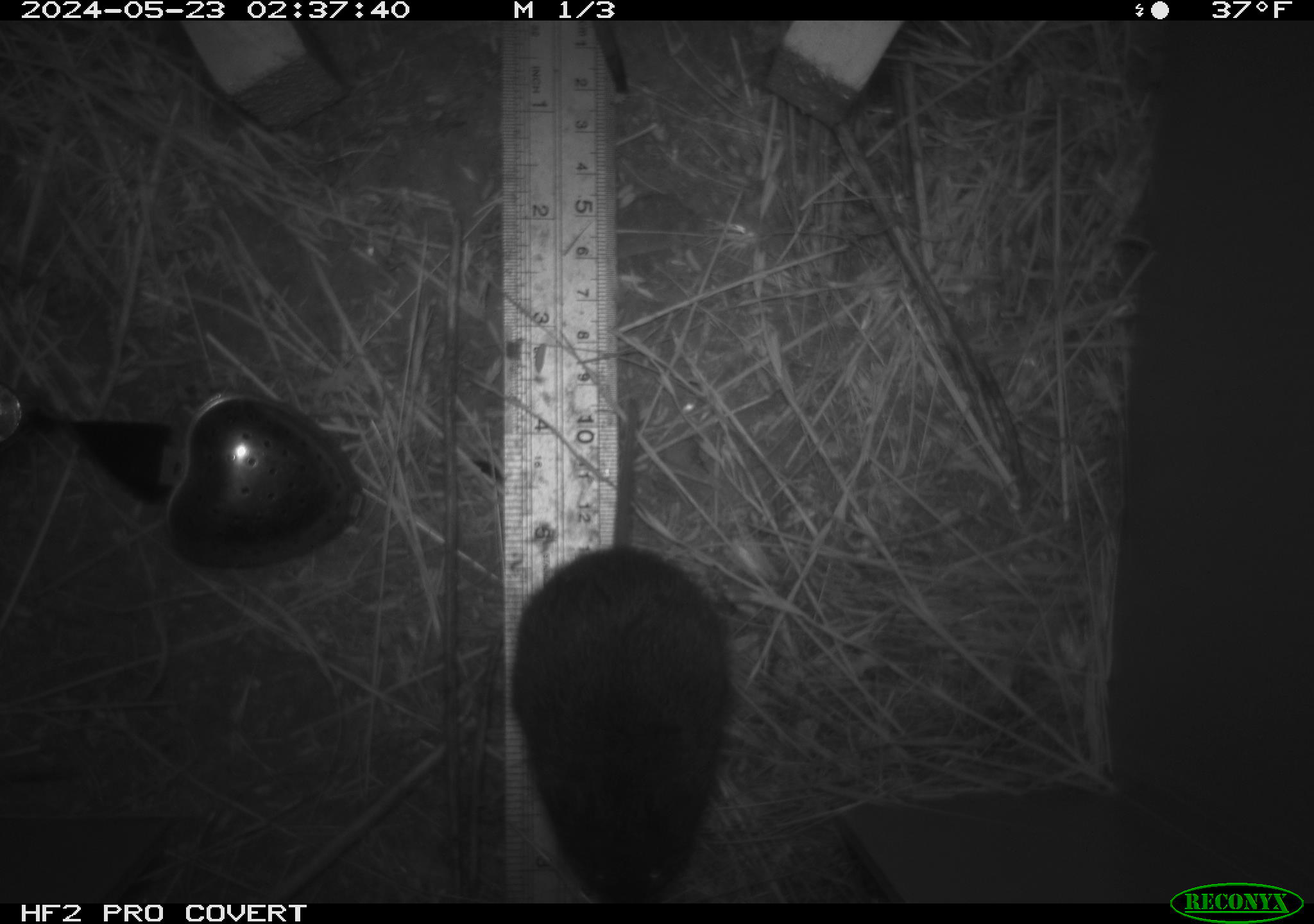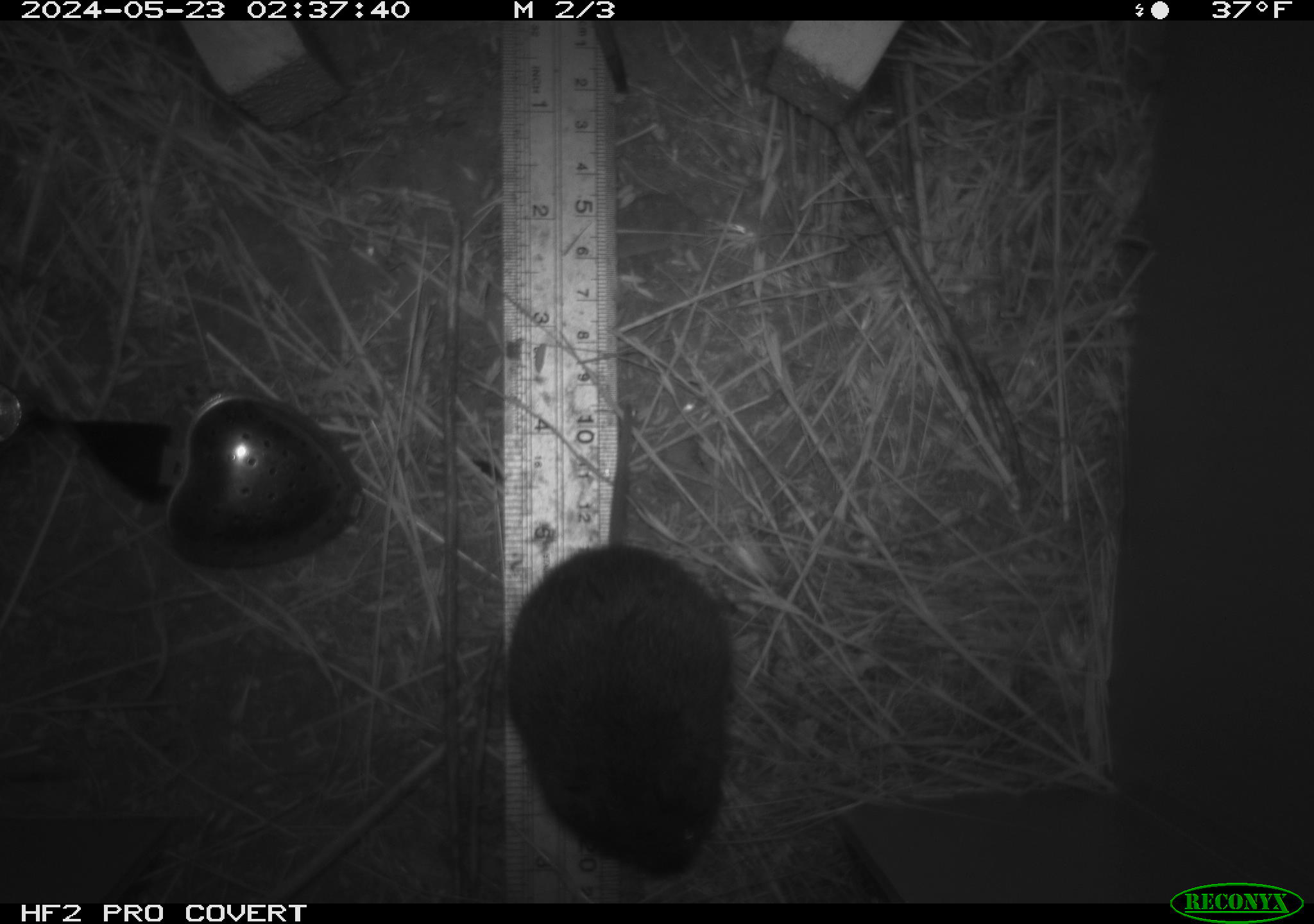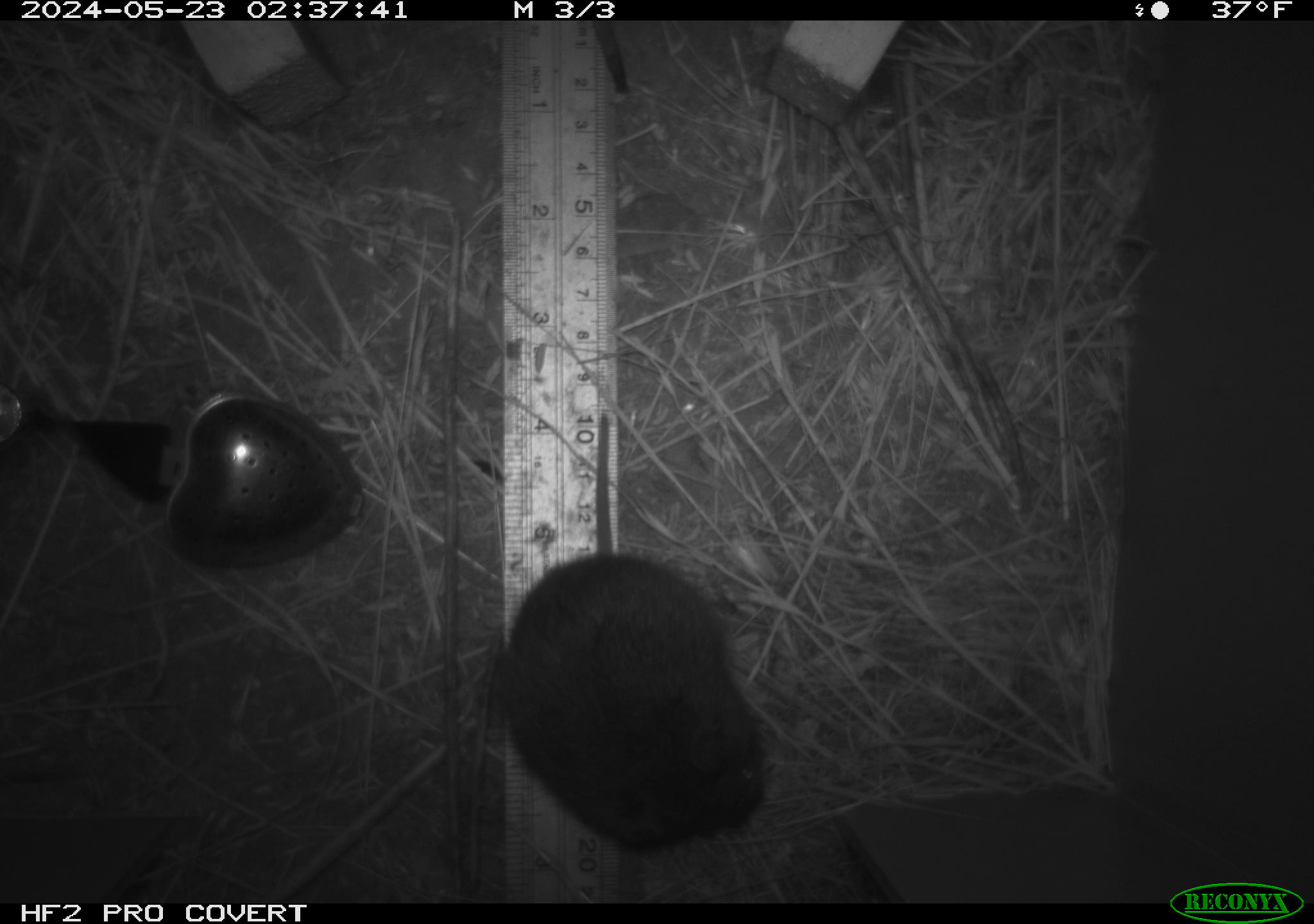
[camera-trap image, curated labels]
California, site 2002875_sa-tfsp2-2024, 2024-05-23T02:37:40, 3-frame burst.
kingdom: Animalia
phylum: Chordata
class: Mammalia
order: Rodentia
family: Cricetidae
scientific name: Arvicolinae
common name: voles, lemmings, and muskrats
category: arvicolinae subfamily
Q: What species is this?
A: Arvicolinae subfamily (voles, lemmings, and muskrats) (Arvicolinae).